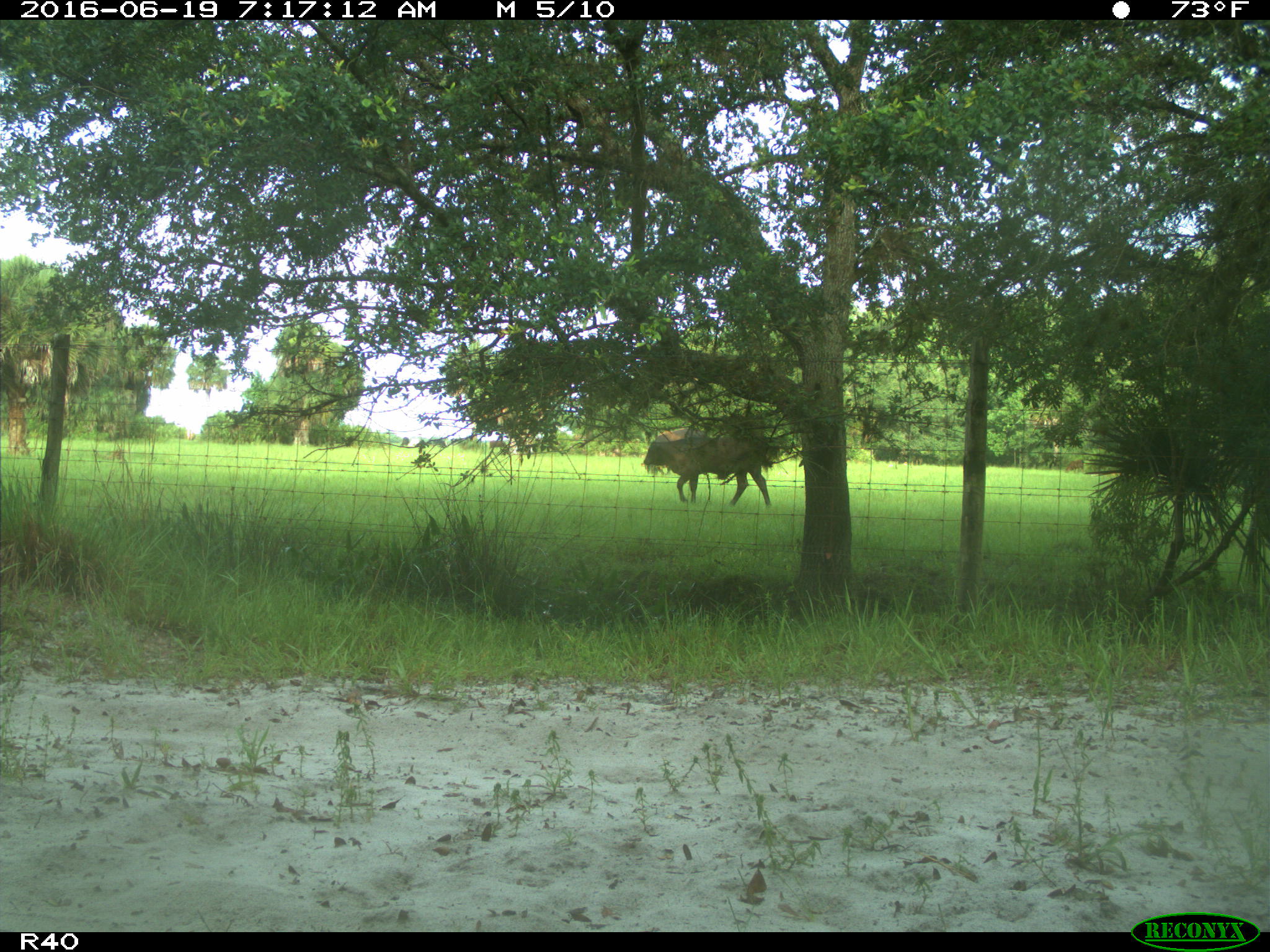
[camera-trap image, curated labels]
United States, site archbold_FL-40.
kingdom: Animalia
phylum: Chordata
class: Mammalia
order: Artiodactyla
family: Bovidae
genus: Bos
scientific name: Bos taurus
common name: domestic cow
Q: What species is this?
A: Bos taurus (domestic cow).